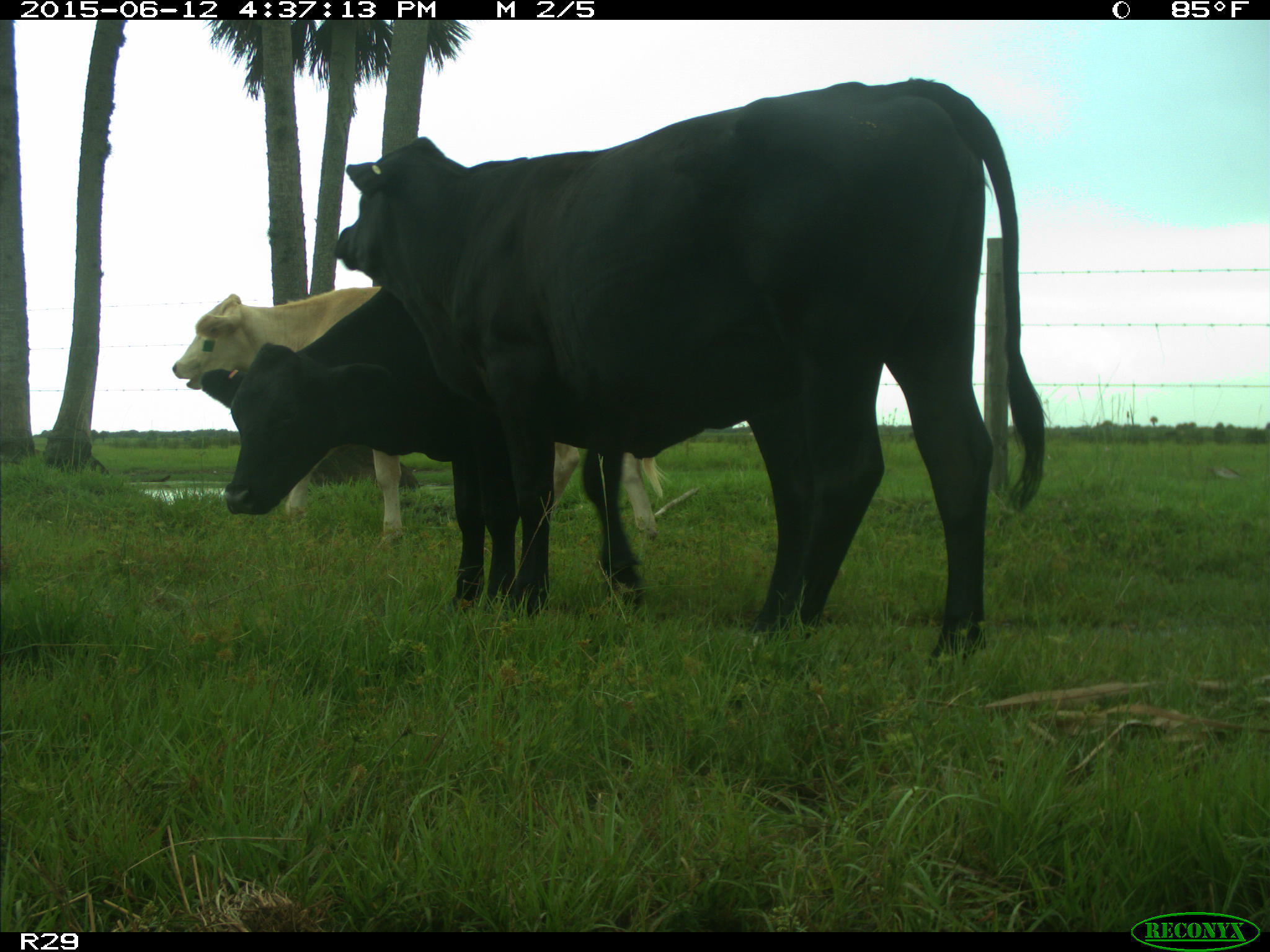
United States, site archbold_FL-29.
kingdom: Animalia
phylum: Chordata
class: Mammalia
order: Artiodactyla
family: Bovidae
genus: Bos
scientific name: Bos taurus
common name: domestic cow